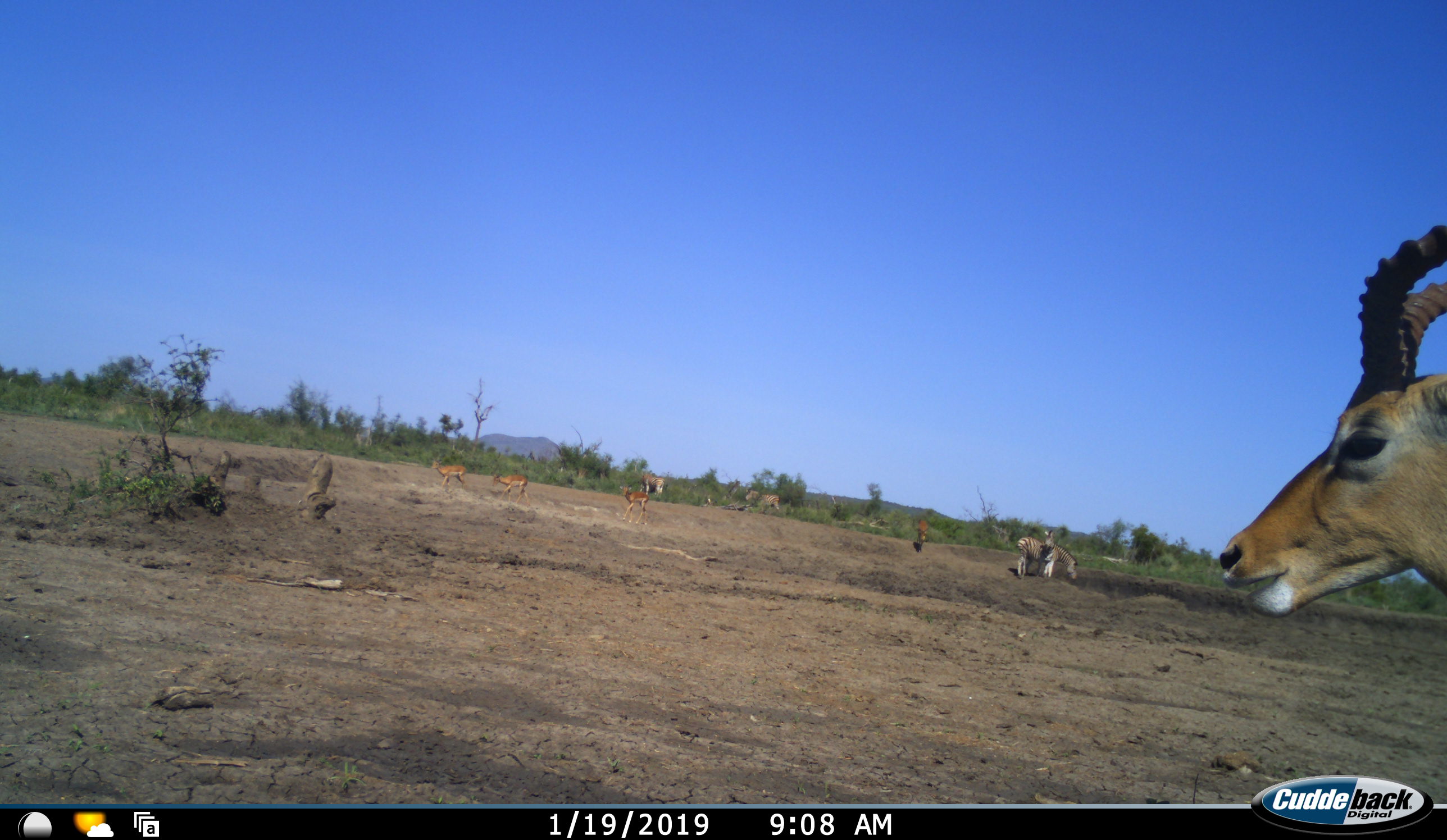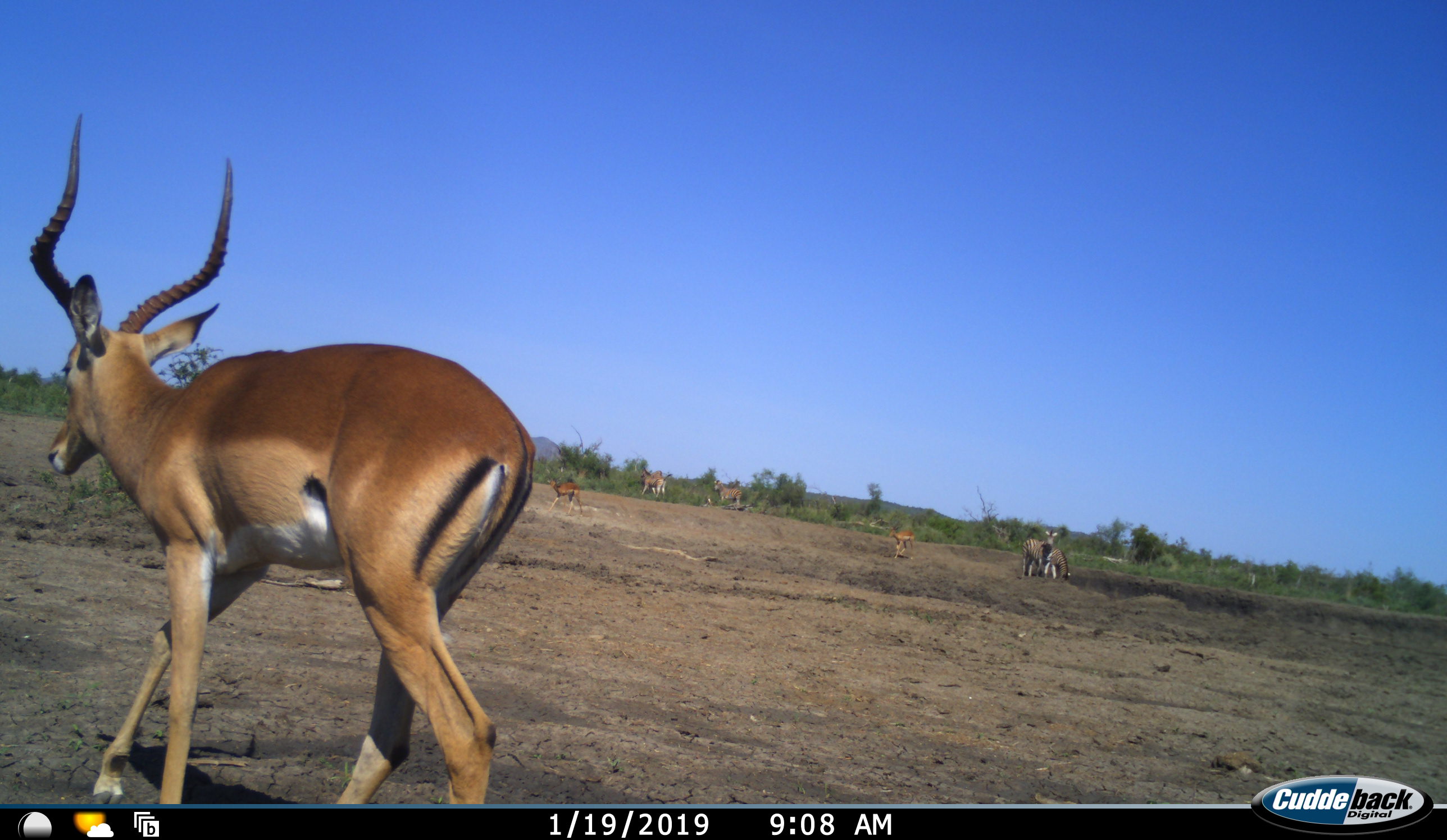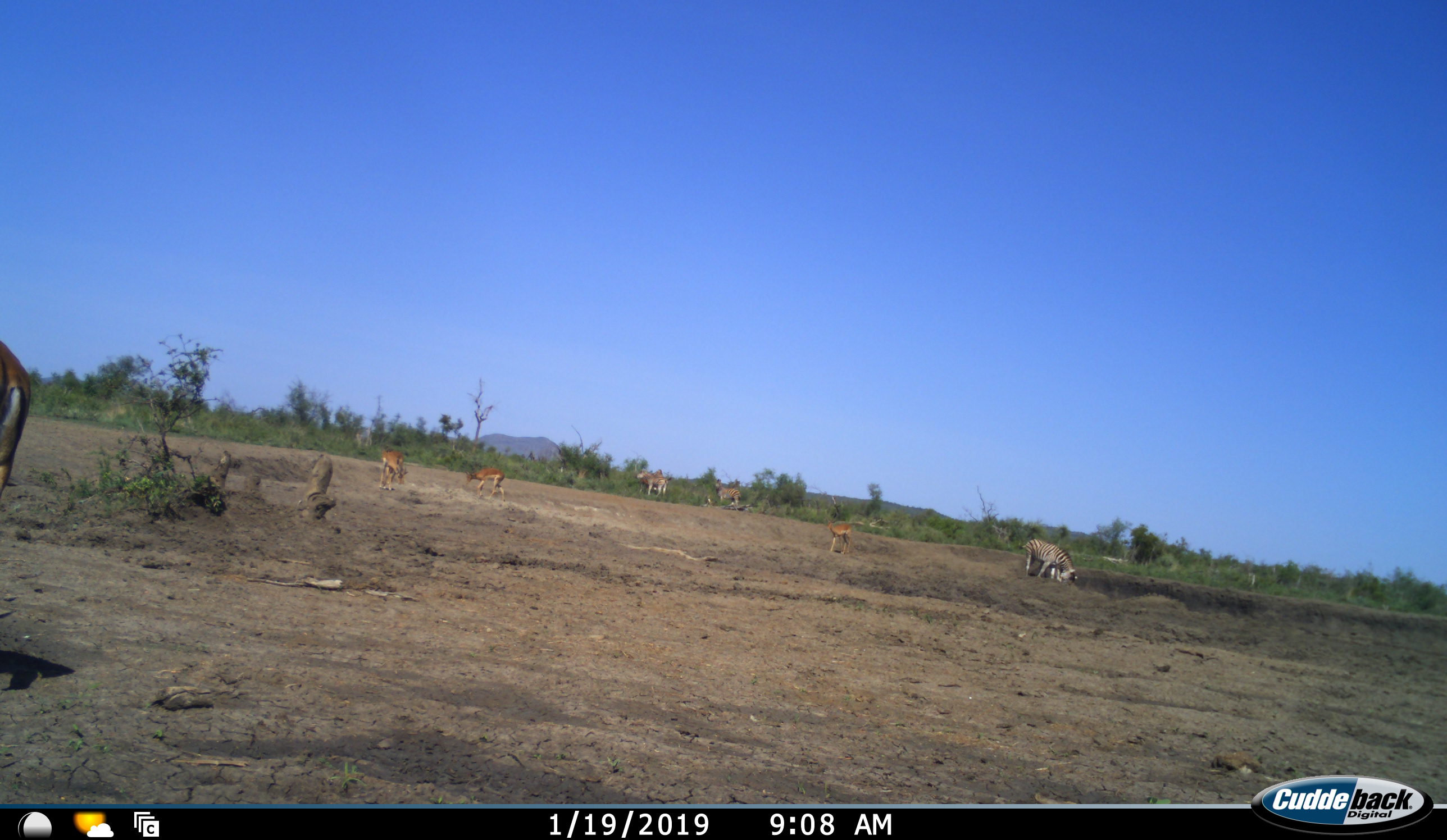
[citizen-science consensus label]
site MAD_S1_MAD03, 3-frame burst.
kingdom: Animalia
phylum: Chordata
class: Mammalia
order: Artiodactyla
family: Bovidae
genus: Aepyceros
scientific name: Aepyceros melampus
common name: impala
Impala (Aepyceros melampus), count 5. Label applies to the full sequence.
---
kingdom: Animalia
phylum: Chordata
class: Mammalia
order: Perissodactyla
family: Equidae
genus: Equus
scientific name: Equus quagga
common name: plains zebra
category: zebraplains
Zebraplains (plains zebra) (Equus quagga), count 4. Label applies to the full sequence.